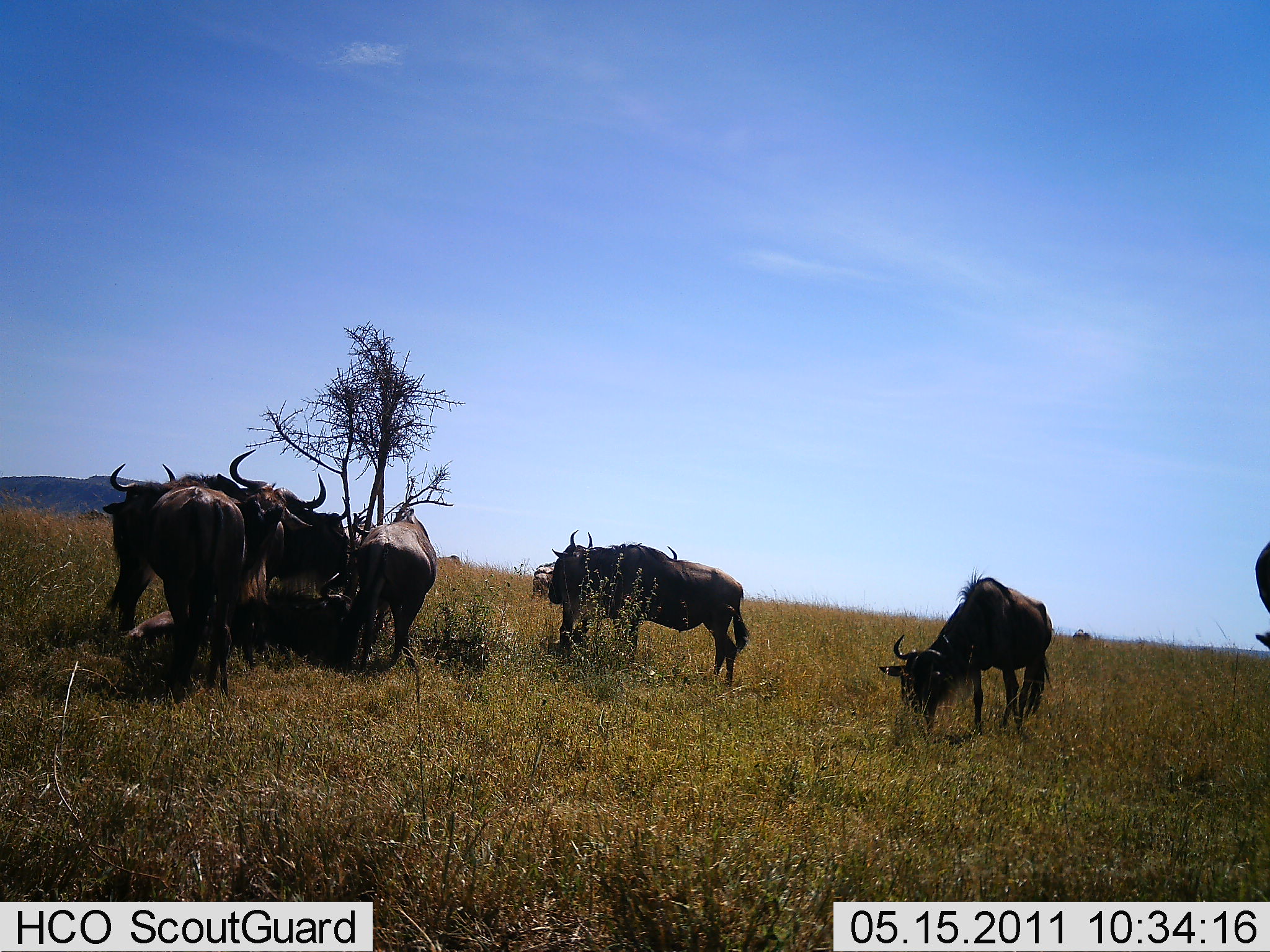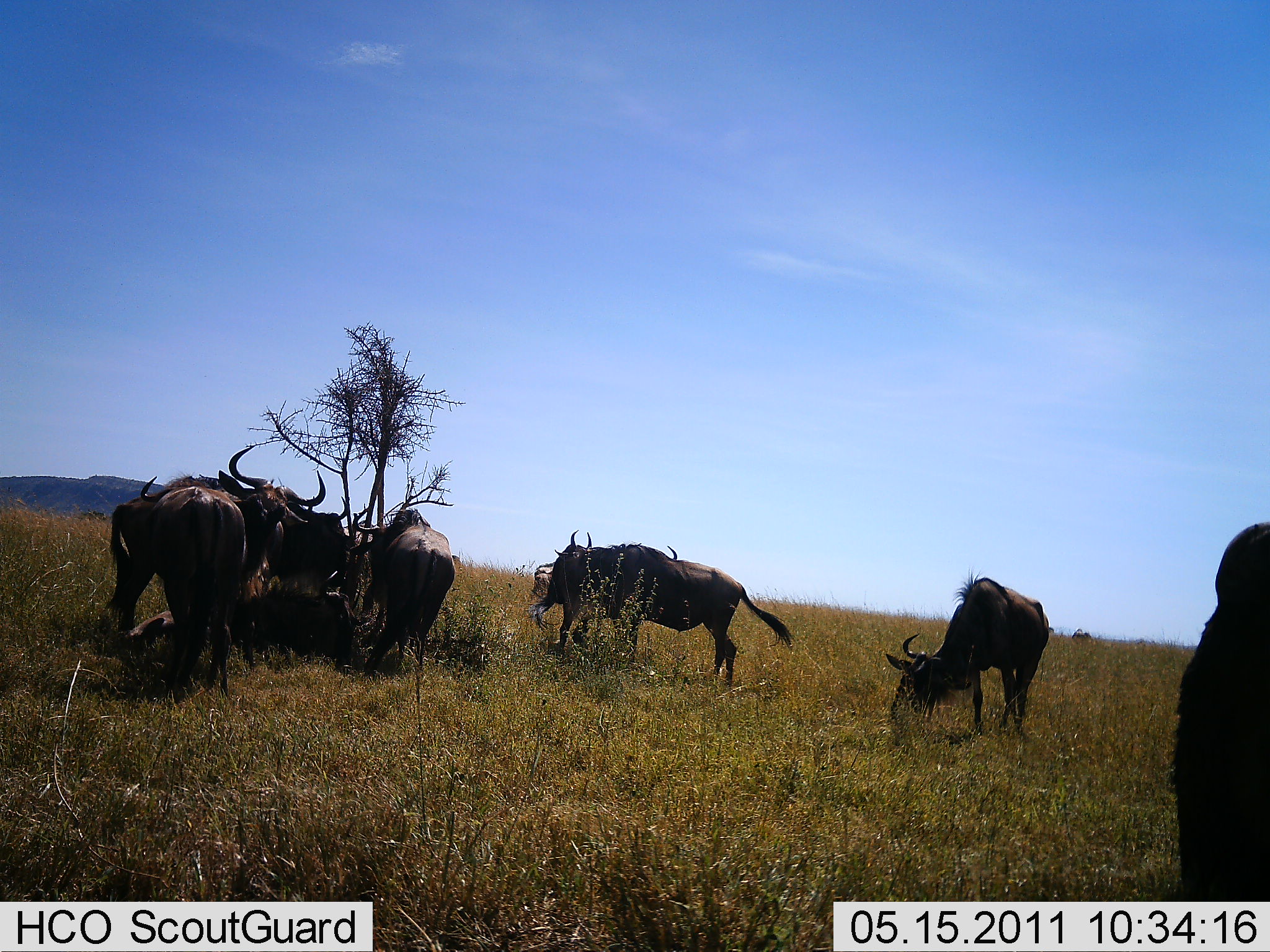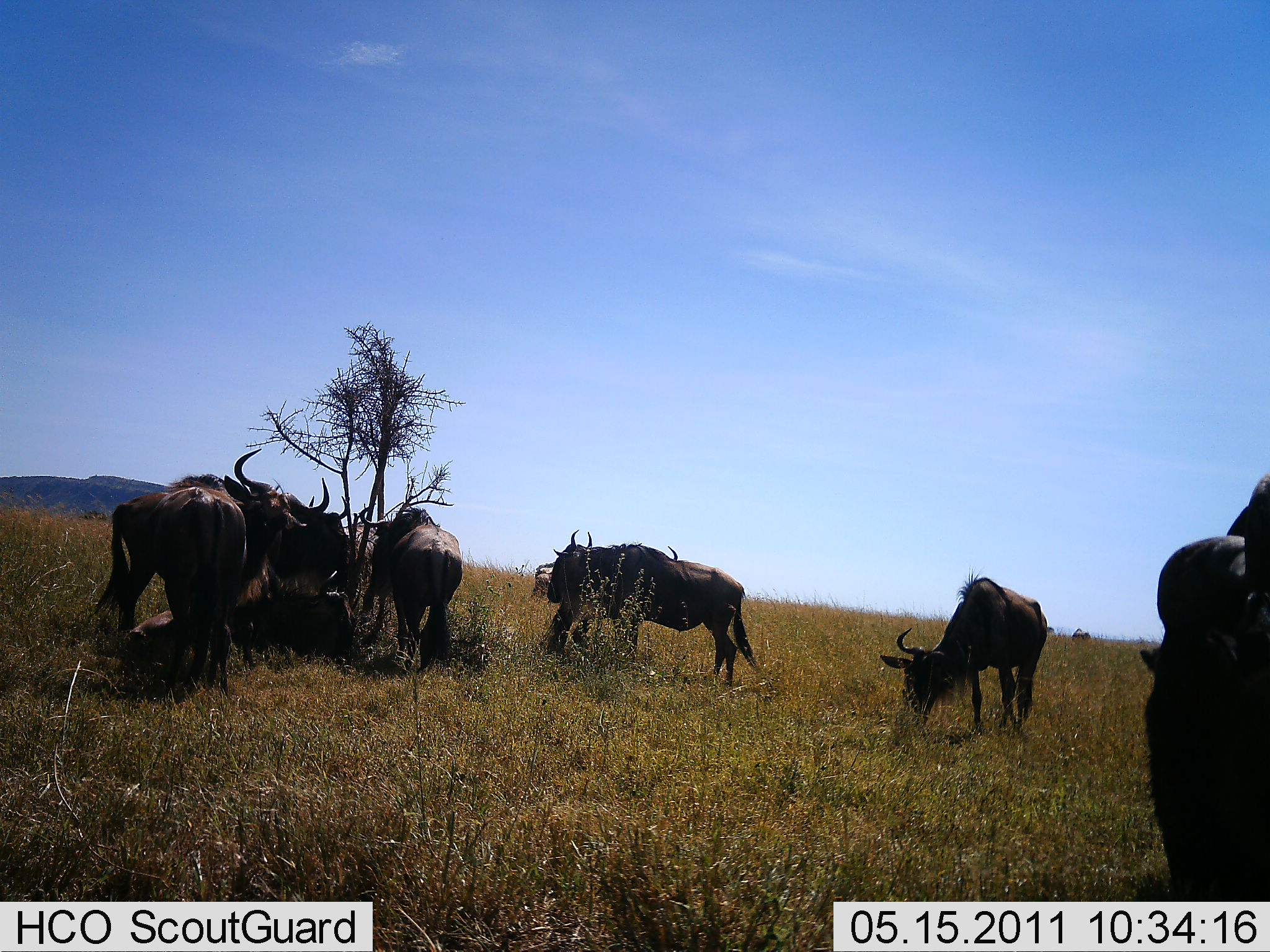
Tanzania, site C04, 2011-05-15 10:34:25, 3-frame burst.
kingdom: Animalia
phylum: Chordata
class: Mammalia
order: Artiodactyla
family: Bovidae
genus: Connochaetes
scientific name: Connochaetes taurinus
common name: blue wildebeest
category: wildebeest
Wildebeest (blue wildebeest) (Connochaetes taurinus), count 7. Behavior (volunteer vote fractions): standing 60%, resting 33%, moving 13%, interacting 33%. Young present (vote fraction): 7%. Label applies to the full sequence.